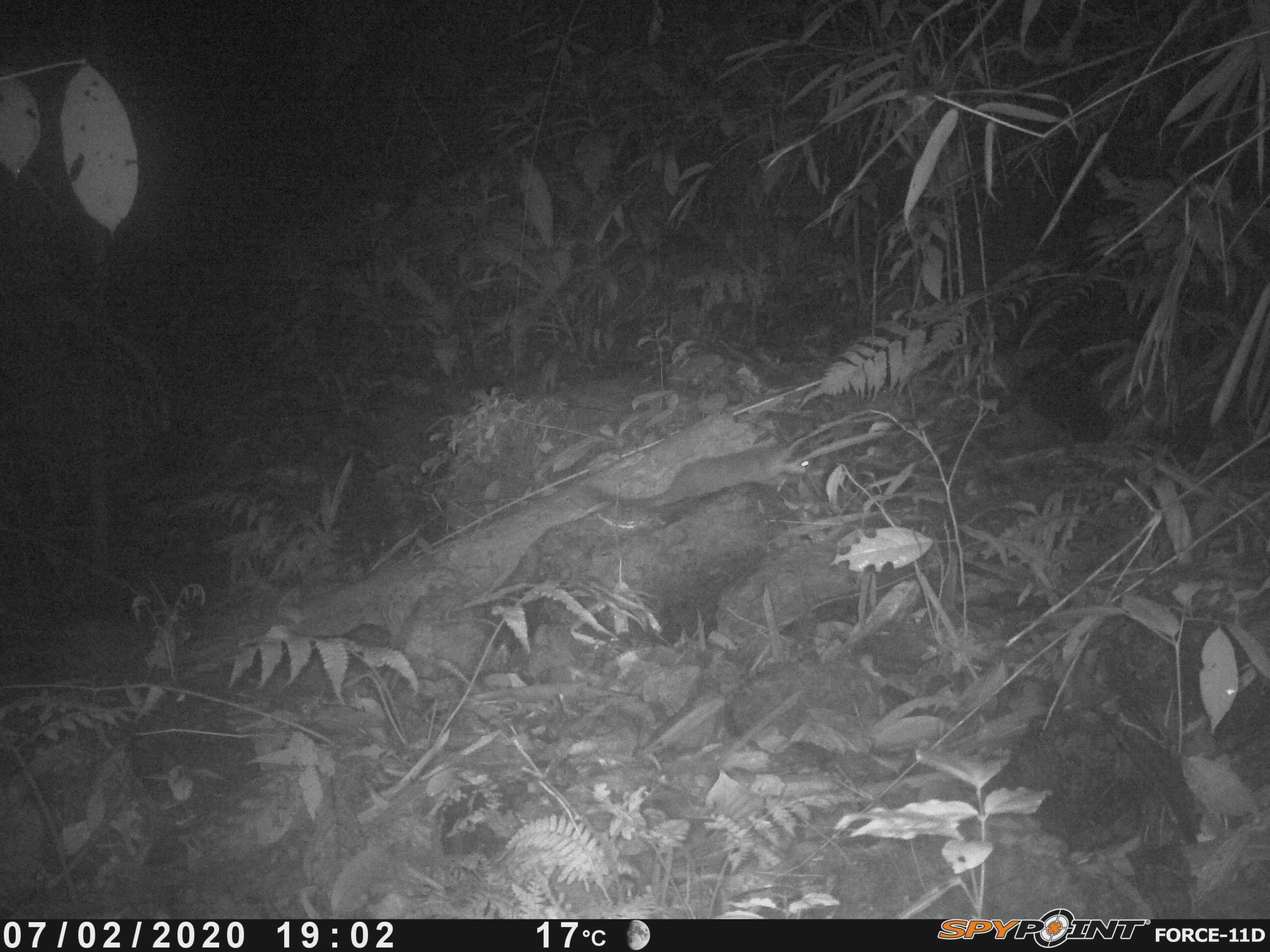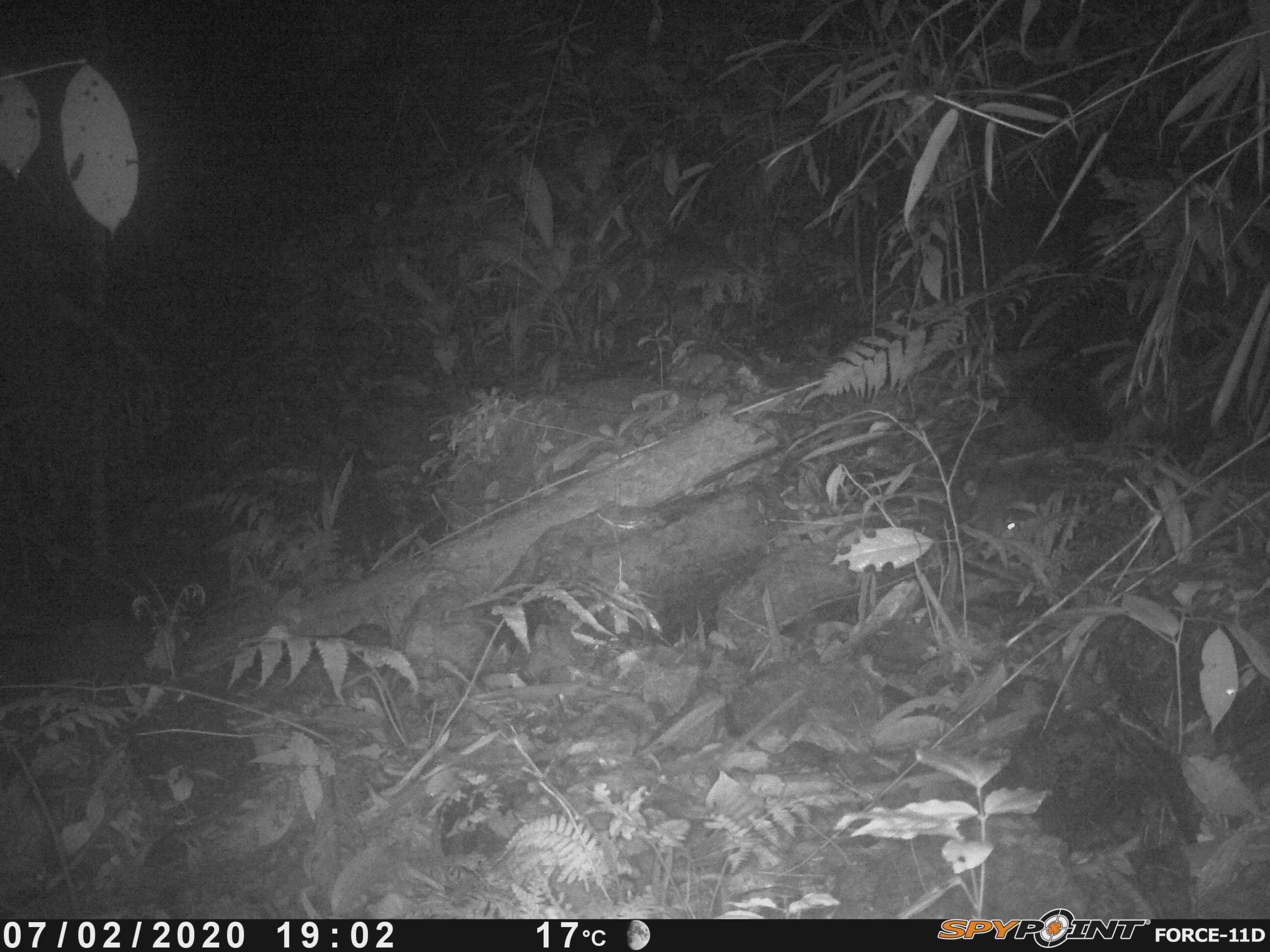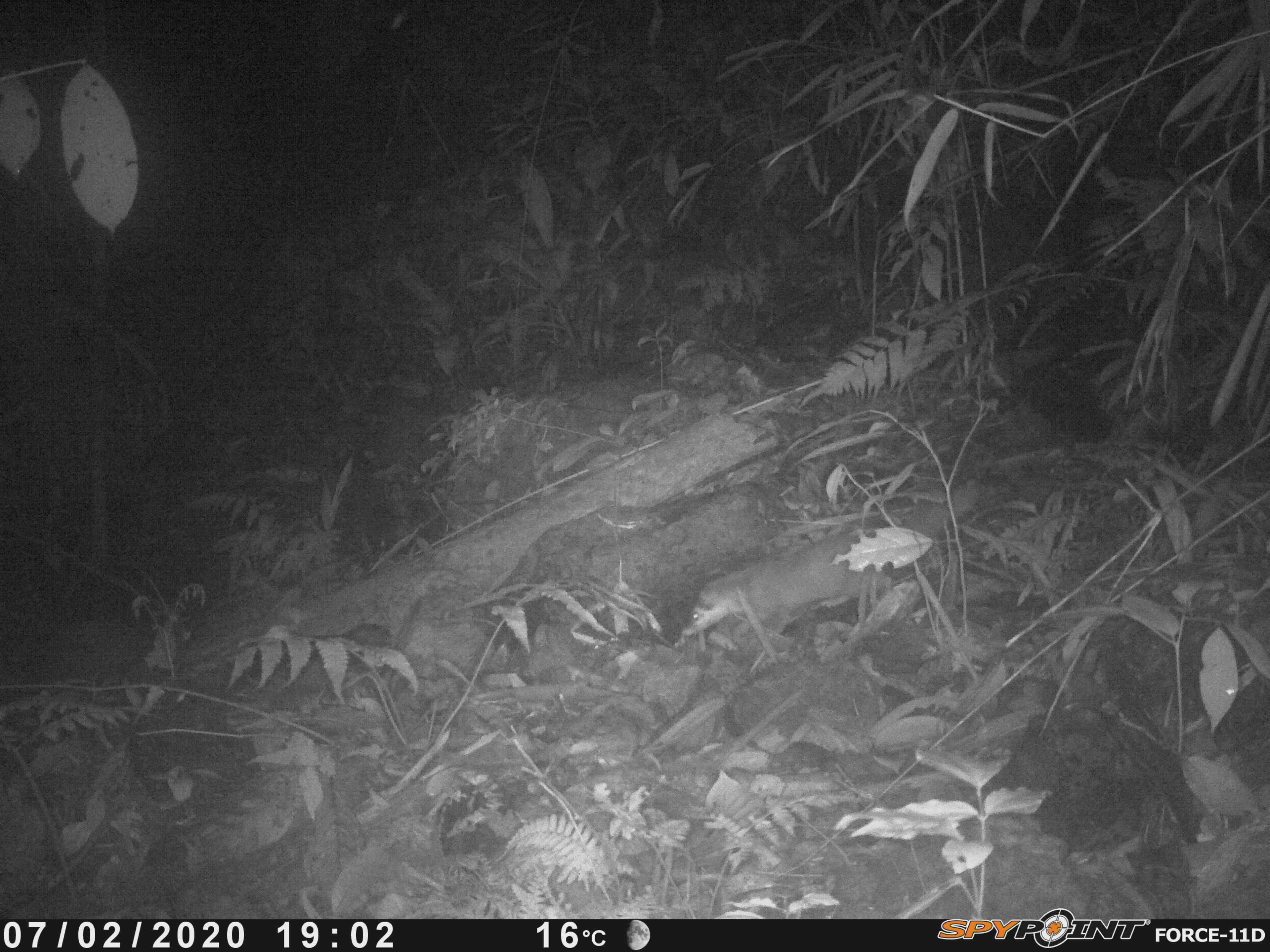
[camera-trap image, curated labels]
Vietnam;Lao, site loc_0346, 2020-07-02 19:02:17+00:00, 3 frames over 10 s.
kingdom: Animalia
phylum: Chordata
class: Mammalia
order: Carnivora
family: Mustelidae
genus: Melogale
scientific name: Melogale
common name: ferret badger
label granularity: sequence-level